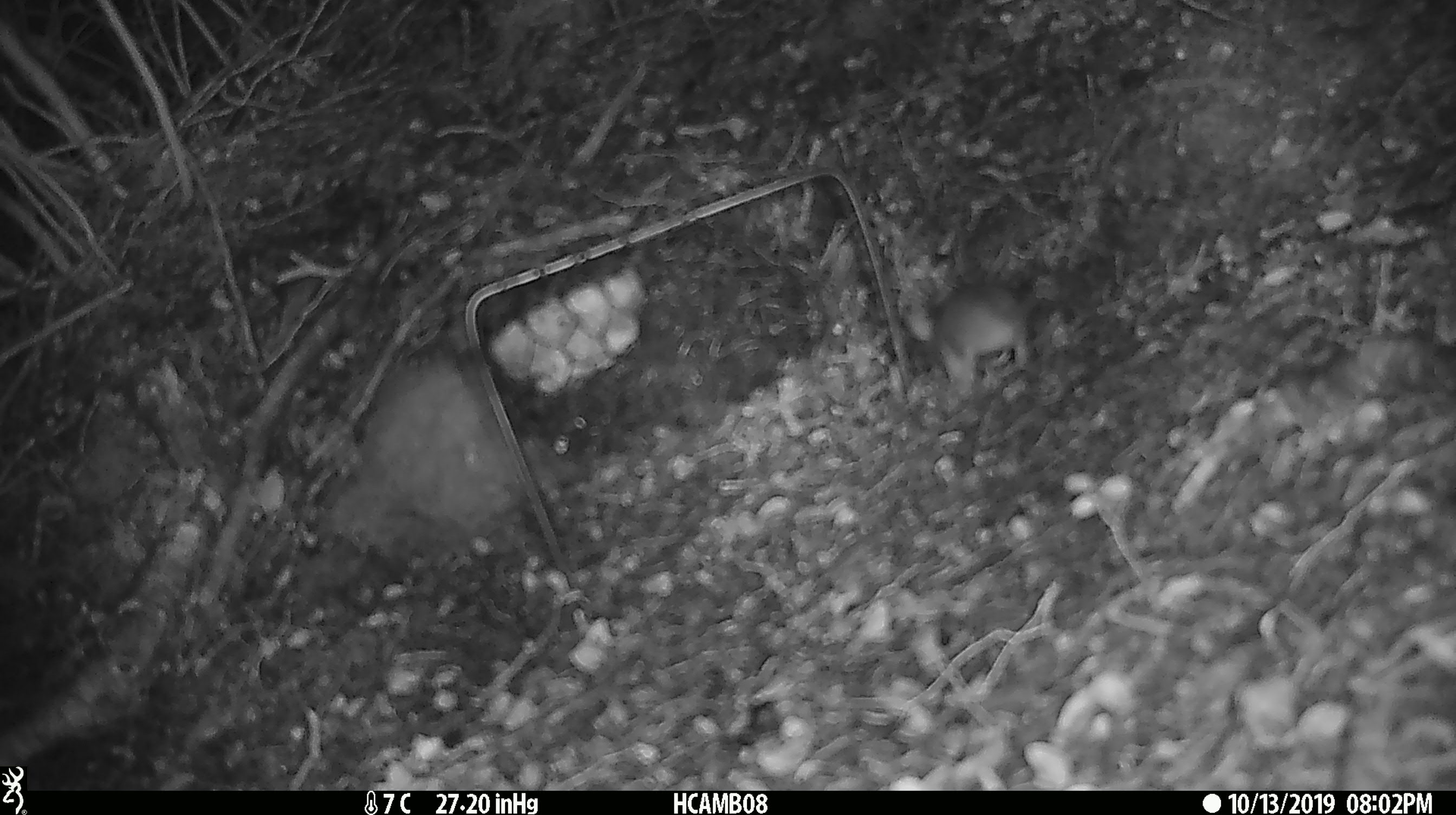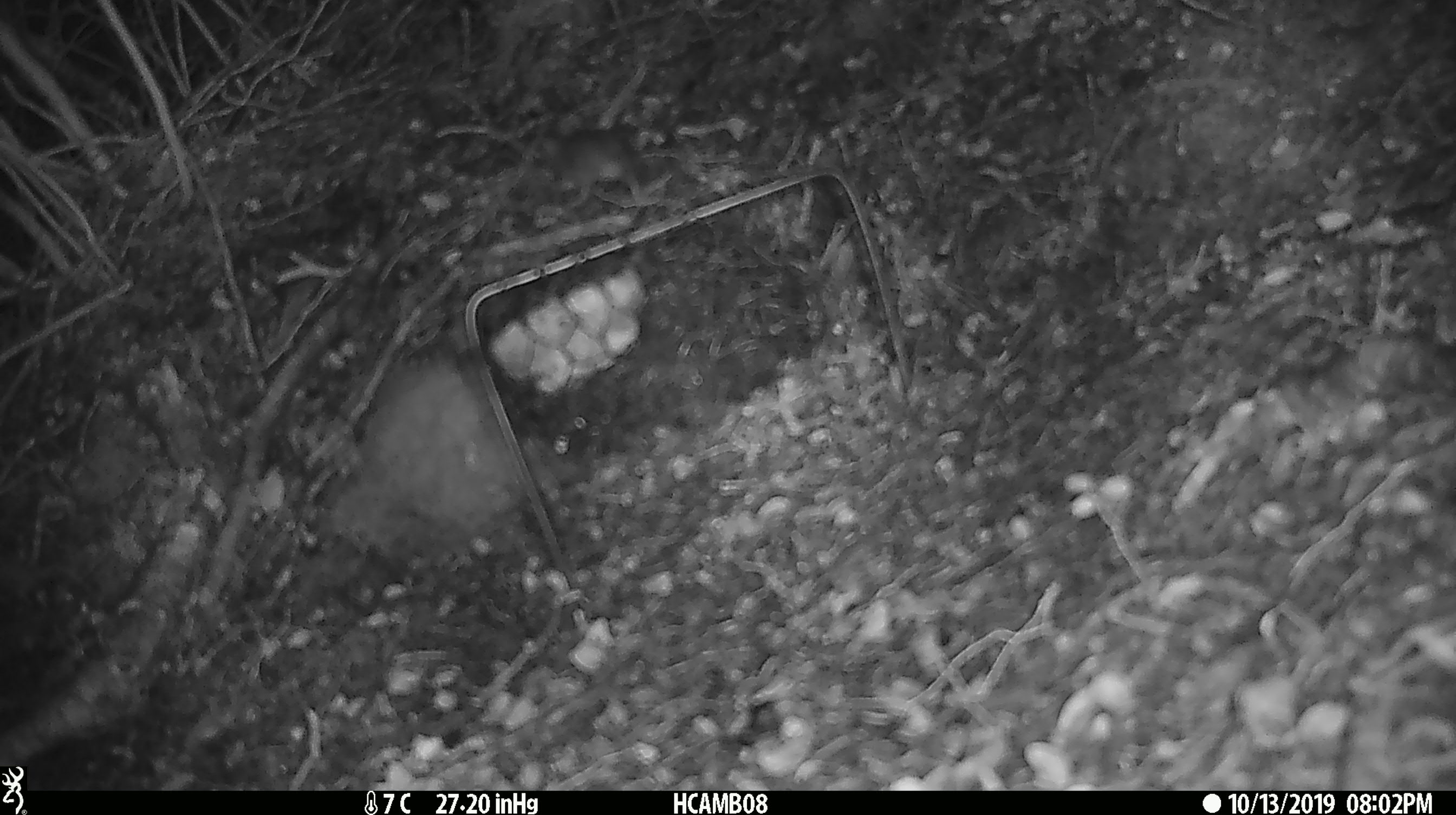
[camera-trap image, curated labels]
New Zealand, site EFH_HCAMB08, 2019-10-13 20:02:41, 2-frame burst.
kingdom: Animalia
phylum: Chordata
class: Mammalia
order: Rodentia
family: Muridae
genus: Mus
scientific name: Mus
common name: mouse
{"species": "mouse (Mus)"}